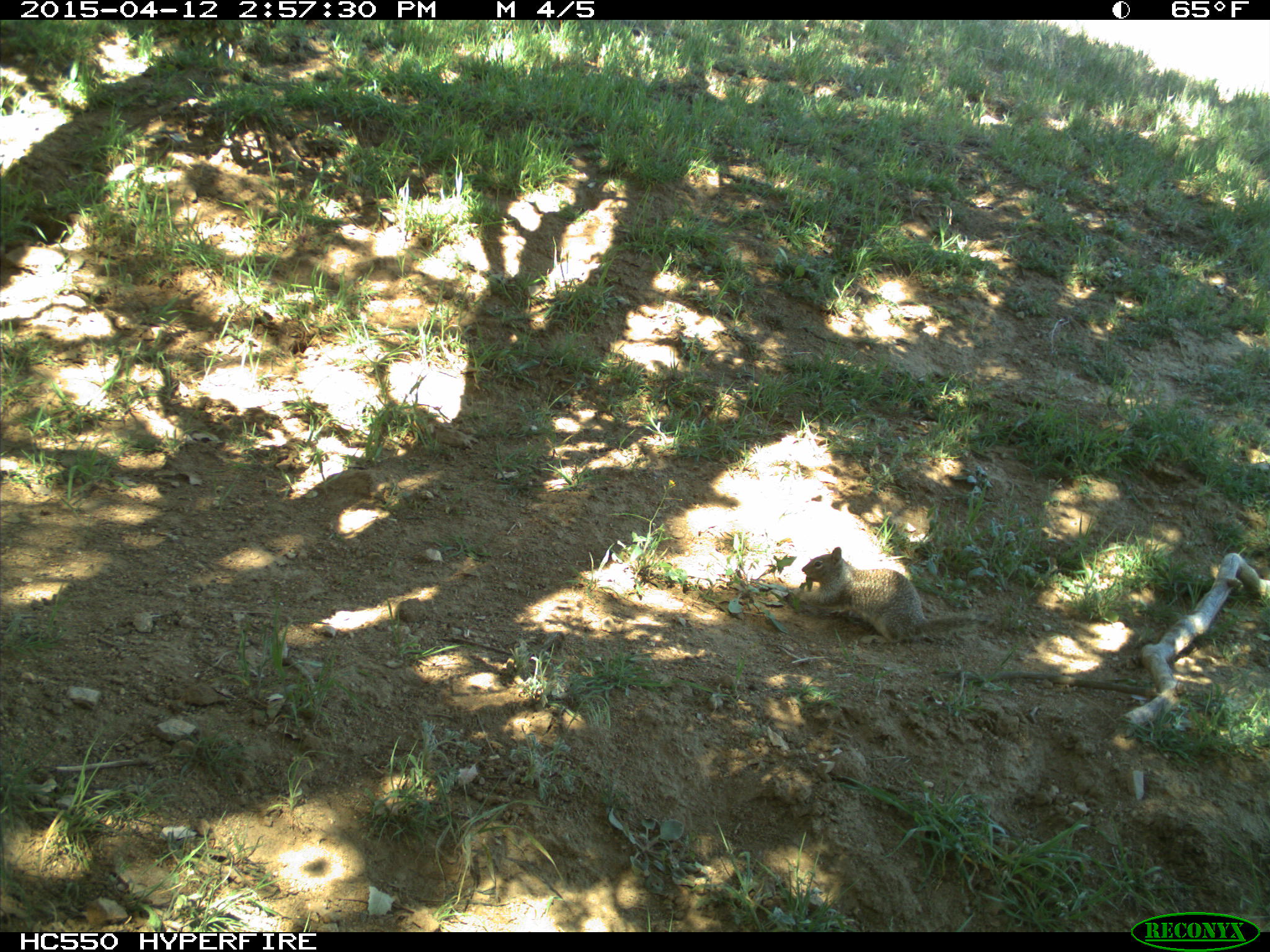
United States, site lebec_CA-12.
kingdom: Animalia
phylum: Chordata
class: Mammalia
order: Rodentia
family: Sciuridae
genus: Otospermophilus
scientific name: Otospermophilus beecheyi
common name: california ground squirrel